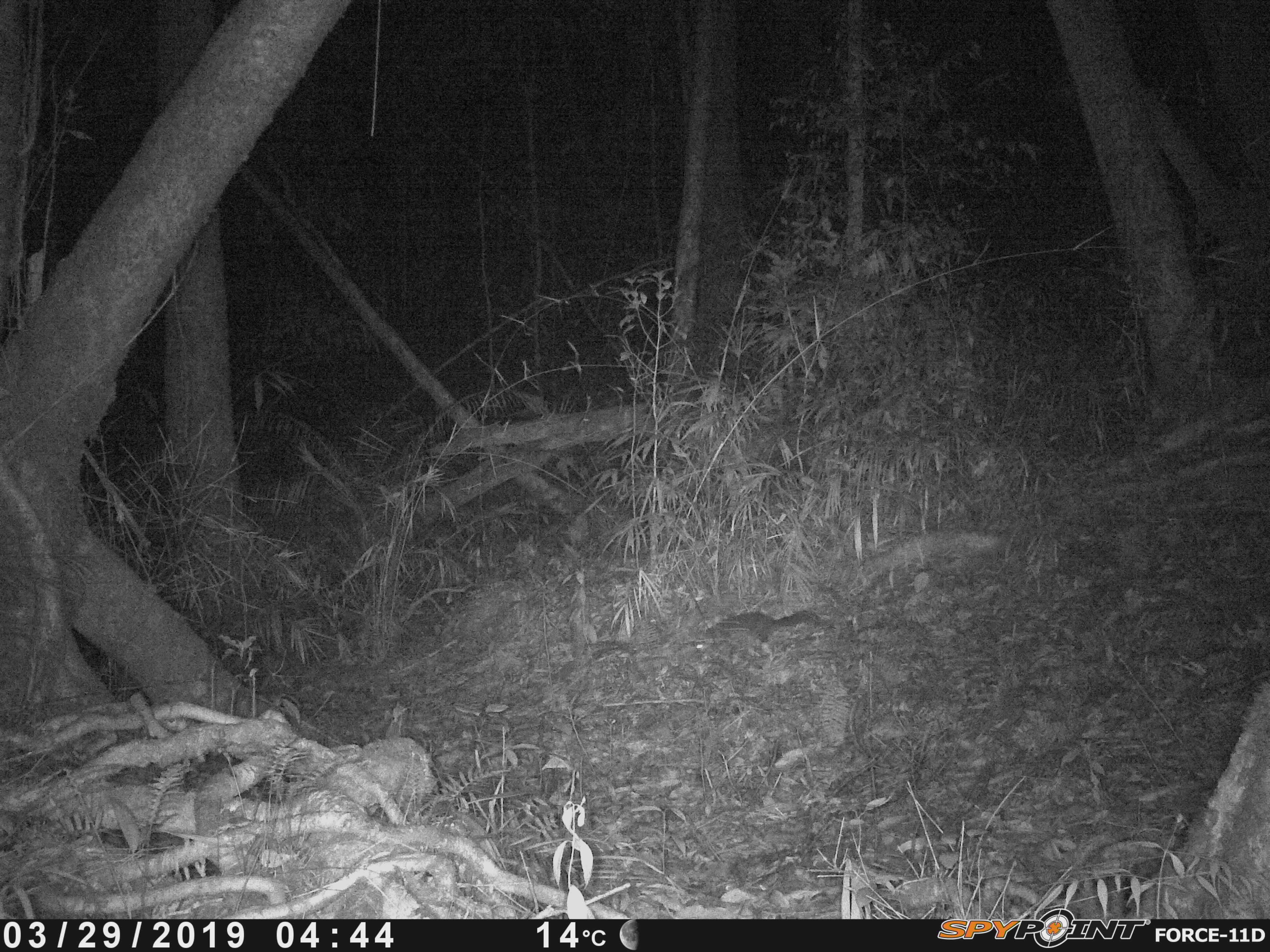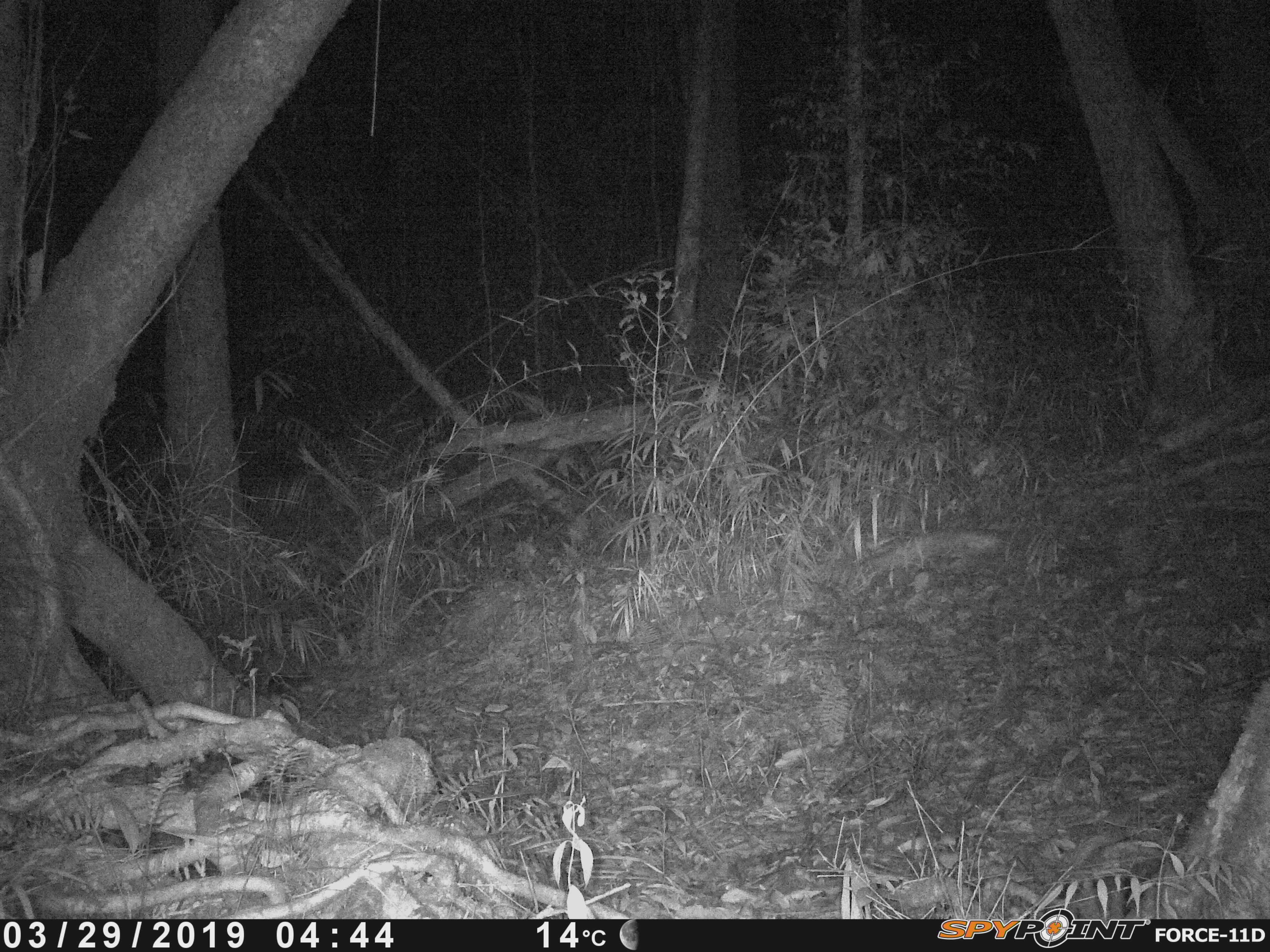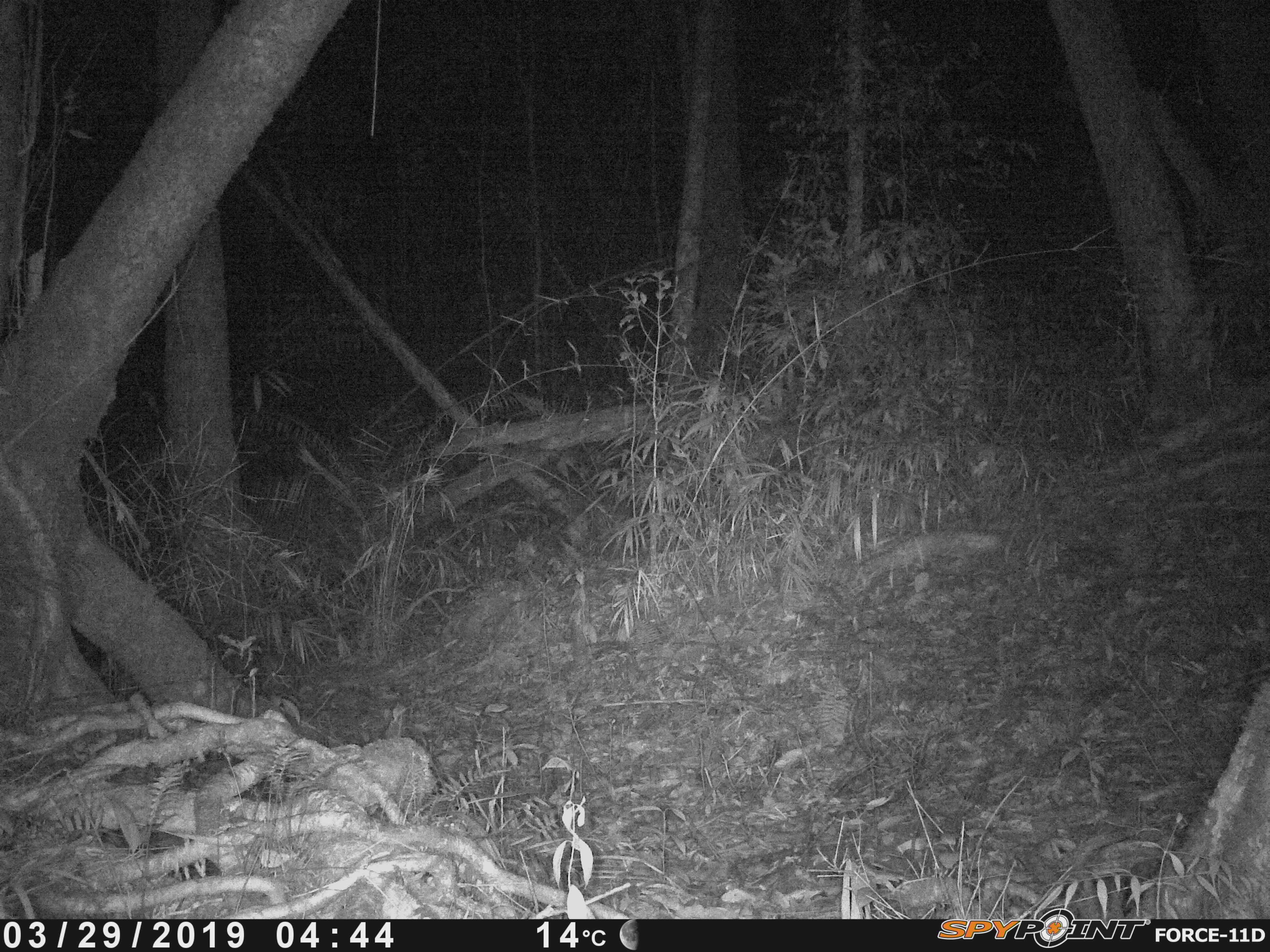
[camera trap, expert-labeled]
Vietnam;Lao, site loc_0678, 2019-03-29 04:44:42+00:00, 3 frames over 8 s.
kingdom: Animalia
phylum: Chordata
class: Mammalia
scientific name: Mammalia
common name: mammal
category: unidentified small mammal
Unidentified small mammal (mammal) (Mammalia). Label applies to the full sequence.